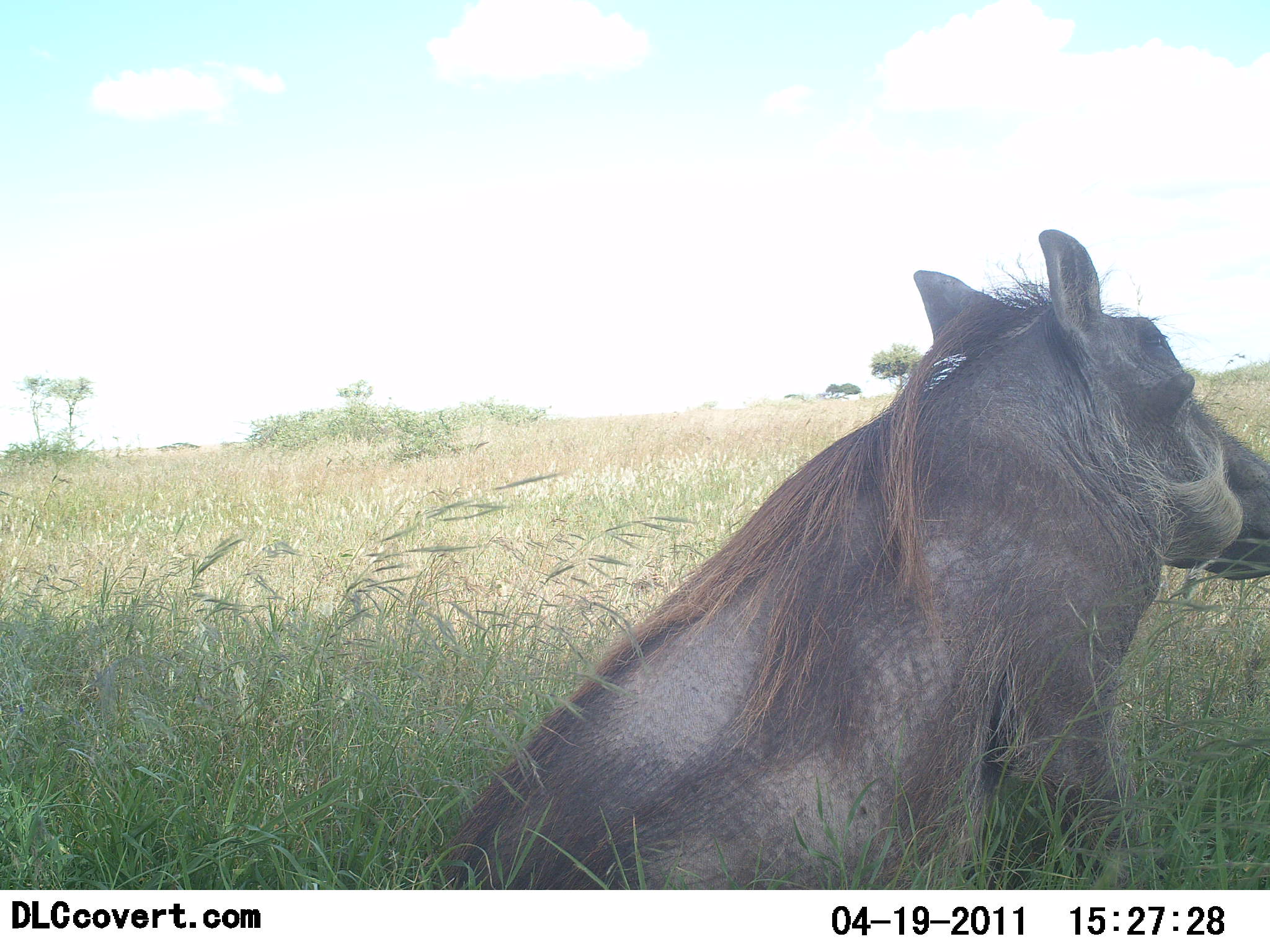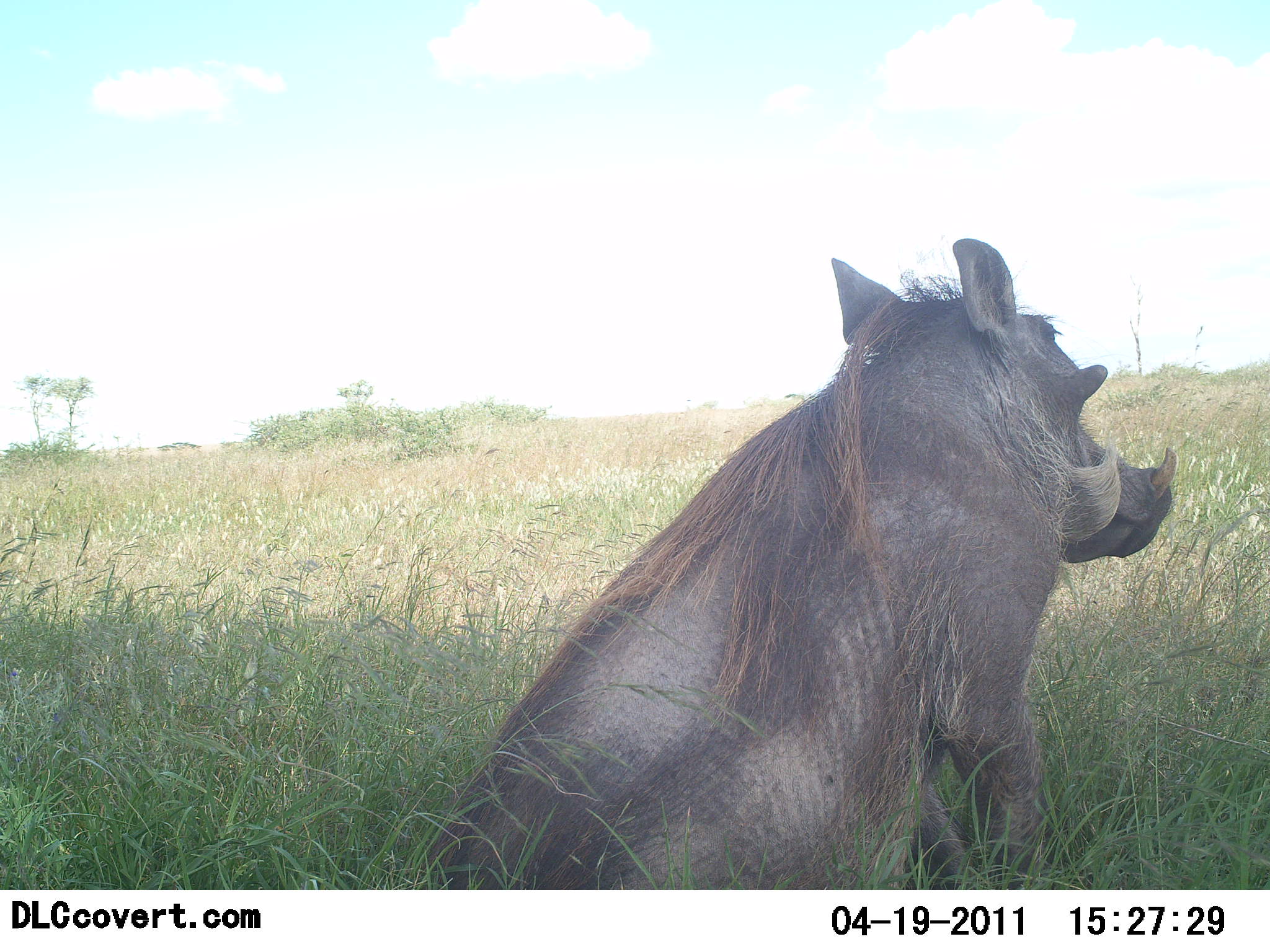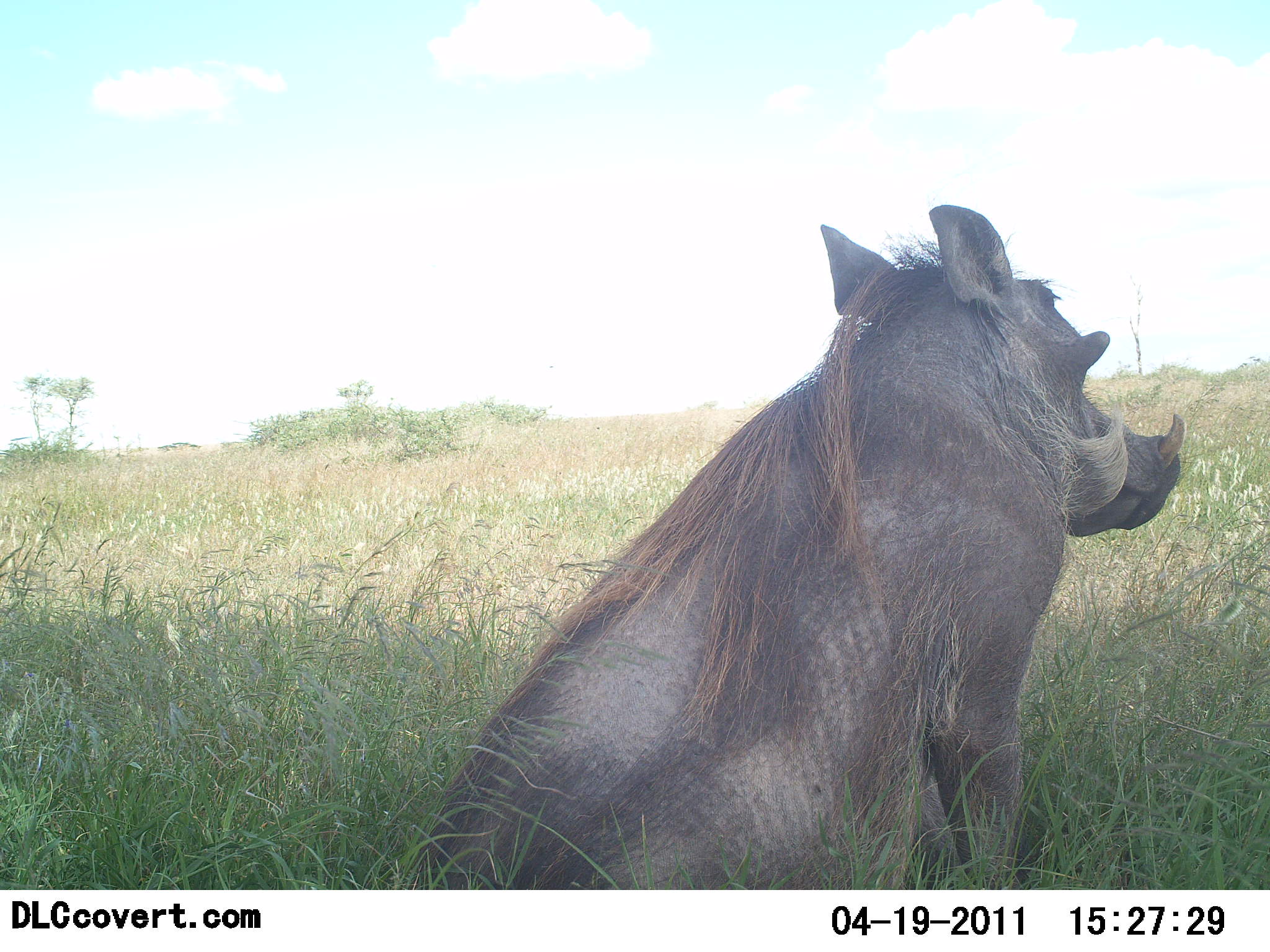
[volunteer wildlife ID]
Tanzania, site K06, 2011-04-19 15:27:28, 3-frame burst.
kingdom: Animalia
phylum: Chordata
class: Mammalia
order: Artiodactyla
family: Suidae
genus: Phacochoerus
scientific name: Phacochoerus africanus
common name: warthog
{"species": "warthog (Phacochoerus africanus)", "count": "1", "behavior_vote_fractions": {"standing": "0%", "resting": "100%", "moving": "0%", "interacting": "0%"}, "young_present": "0%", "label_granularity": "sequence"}